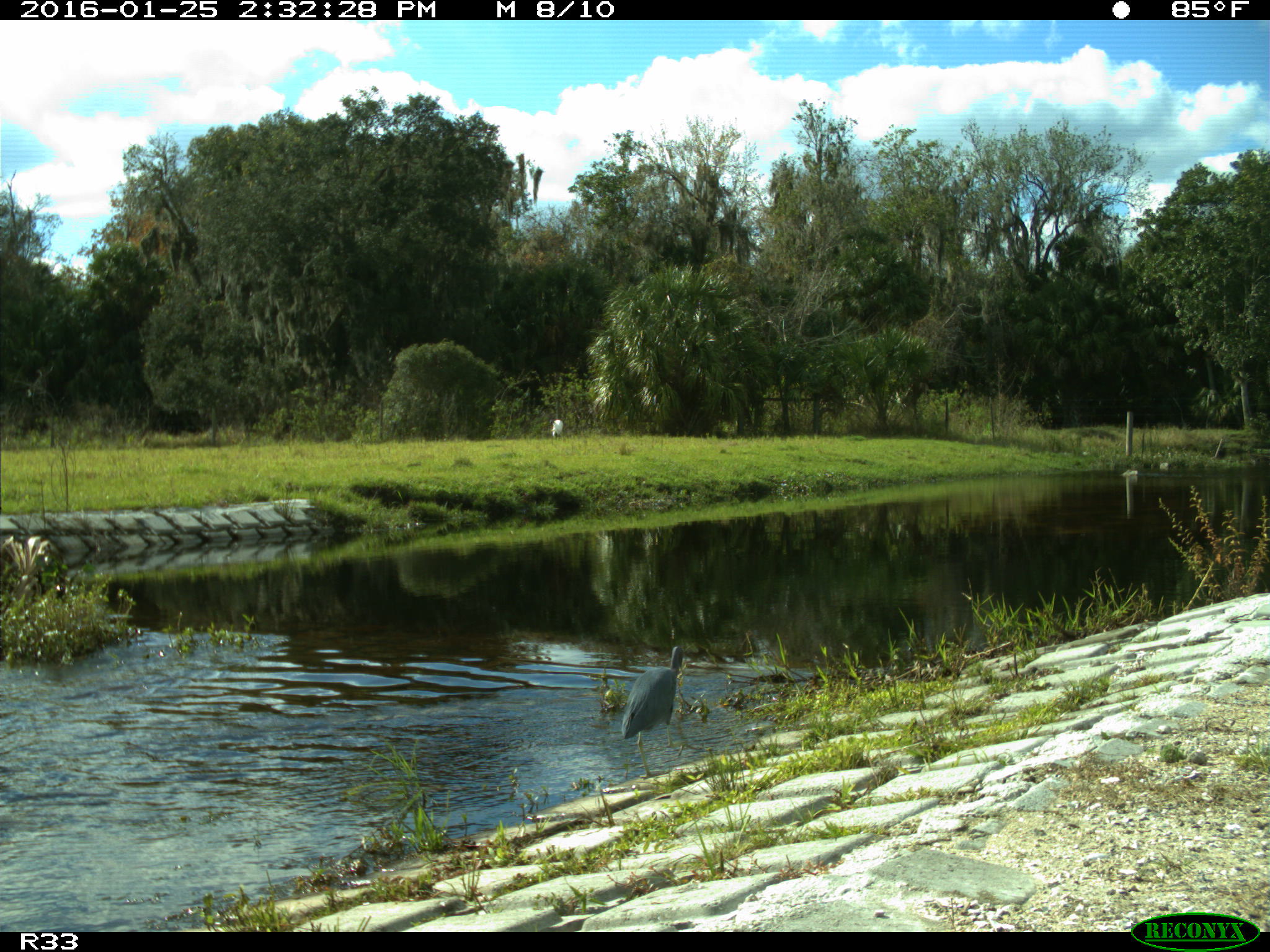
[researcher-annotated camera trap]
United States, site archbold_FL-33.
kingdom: Animalia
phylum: Chordata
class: Aves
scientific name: Aves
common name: birds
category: unidentified bird